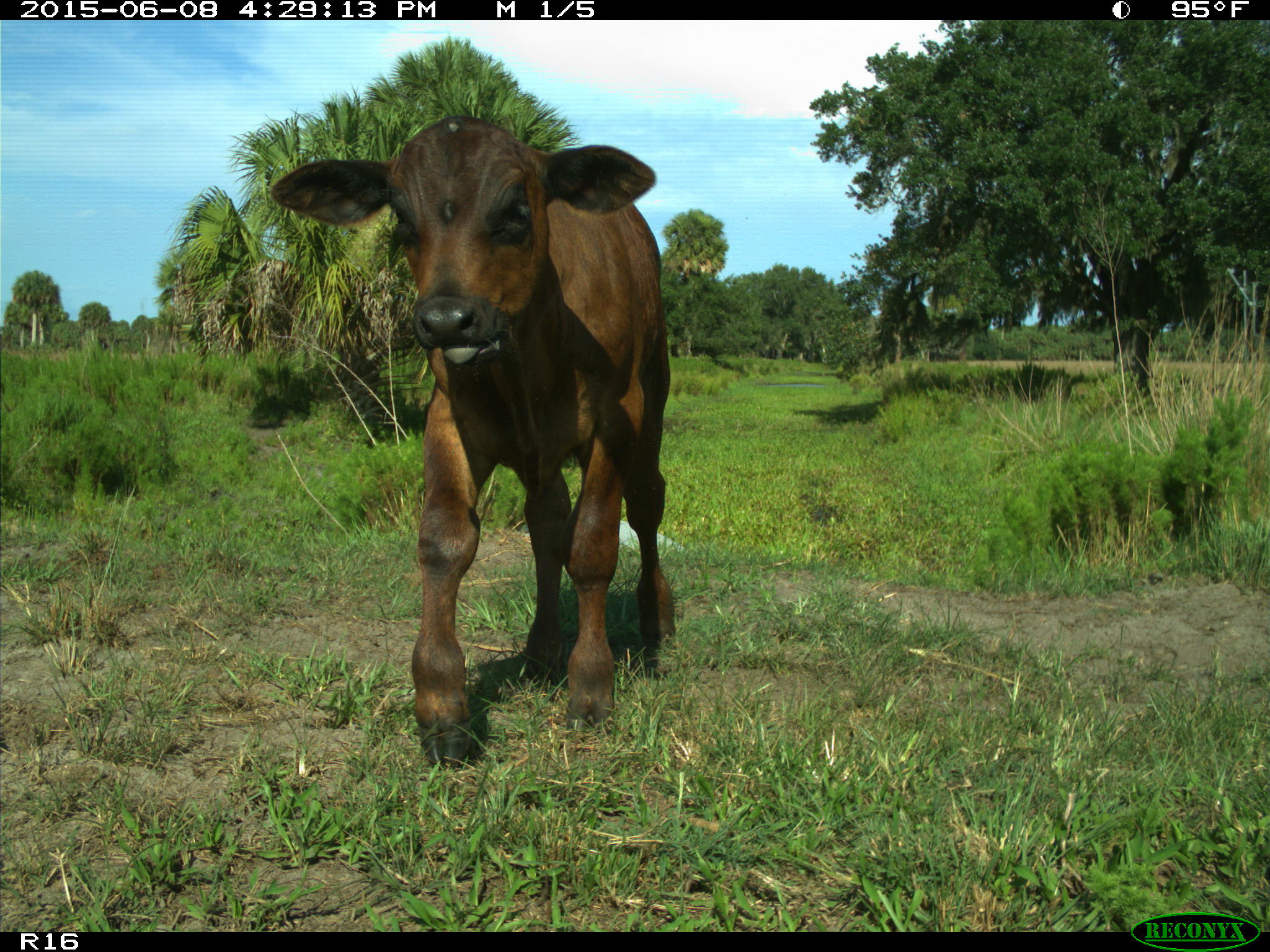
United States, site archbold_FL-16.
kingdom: Animalia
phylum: Chordata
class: Mammalia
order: Artiodactyla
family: Bovidae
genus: Bos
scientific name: Bos taurus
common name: domestic cow